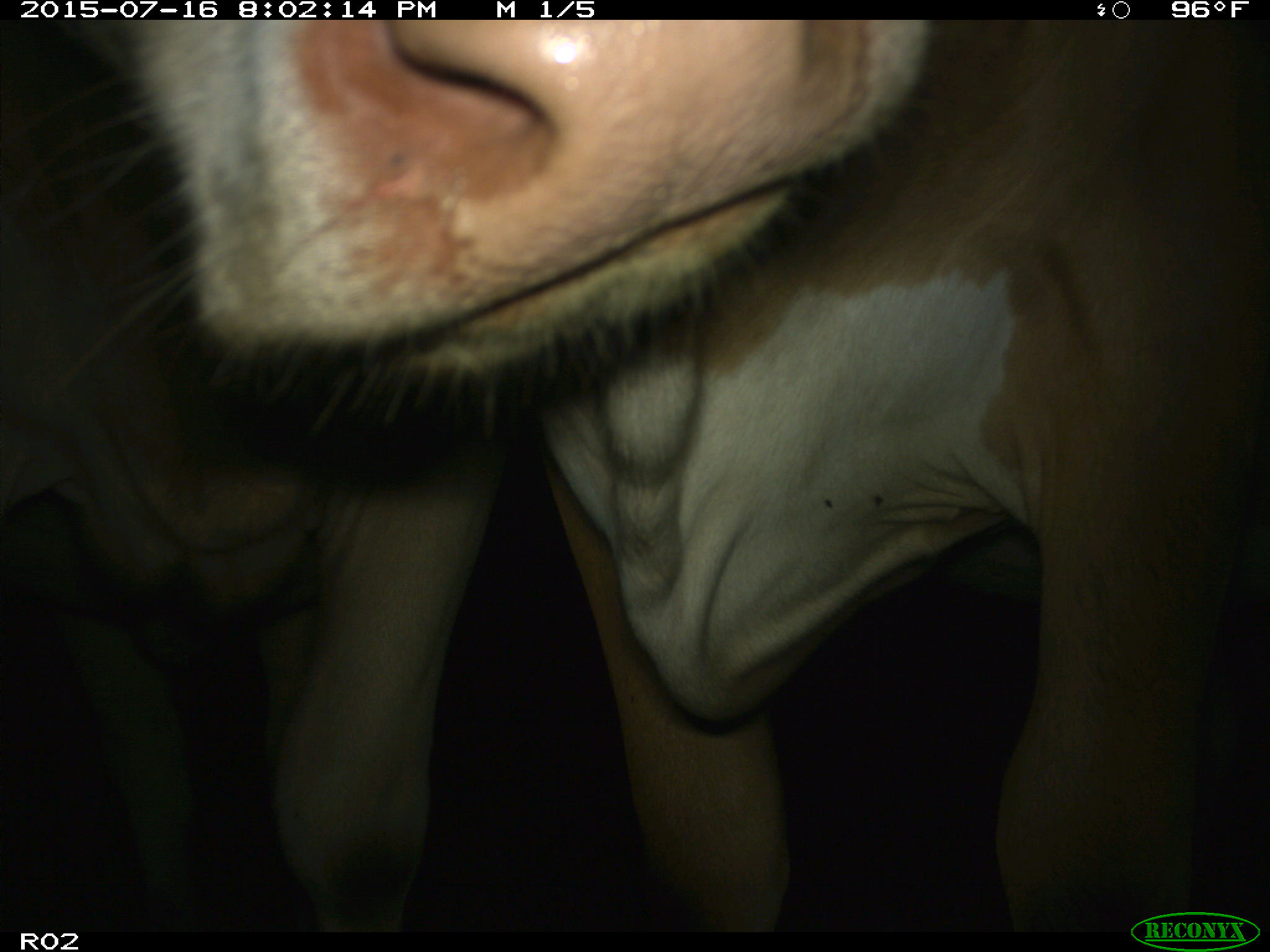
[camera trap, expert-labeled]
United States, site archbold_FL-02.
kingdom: Animalia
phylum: Chordata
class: Mammalia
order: Artiodactyla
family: Bovidae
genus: Bos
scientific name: Bos taurus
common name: domestic cow